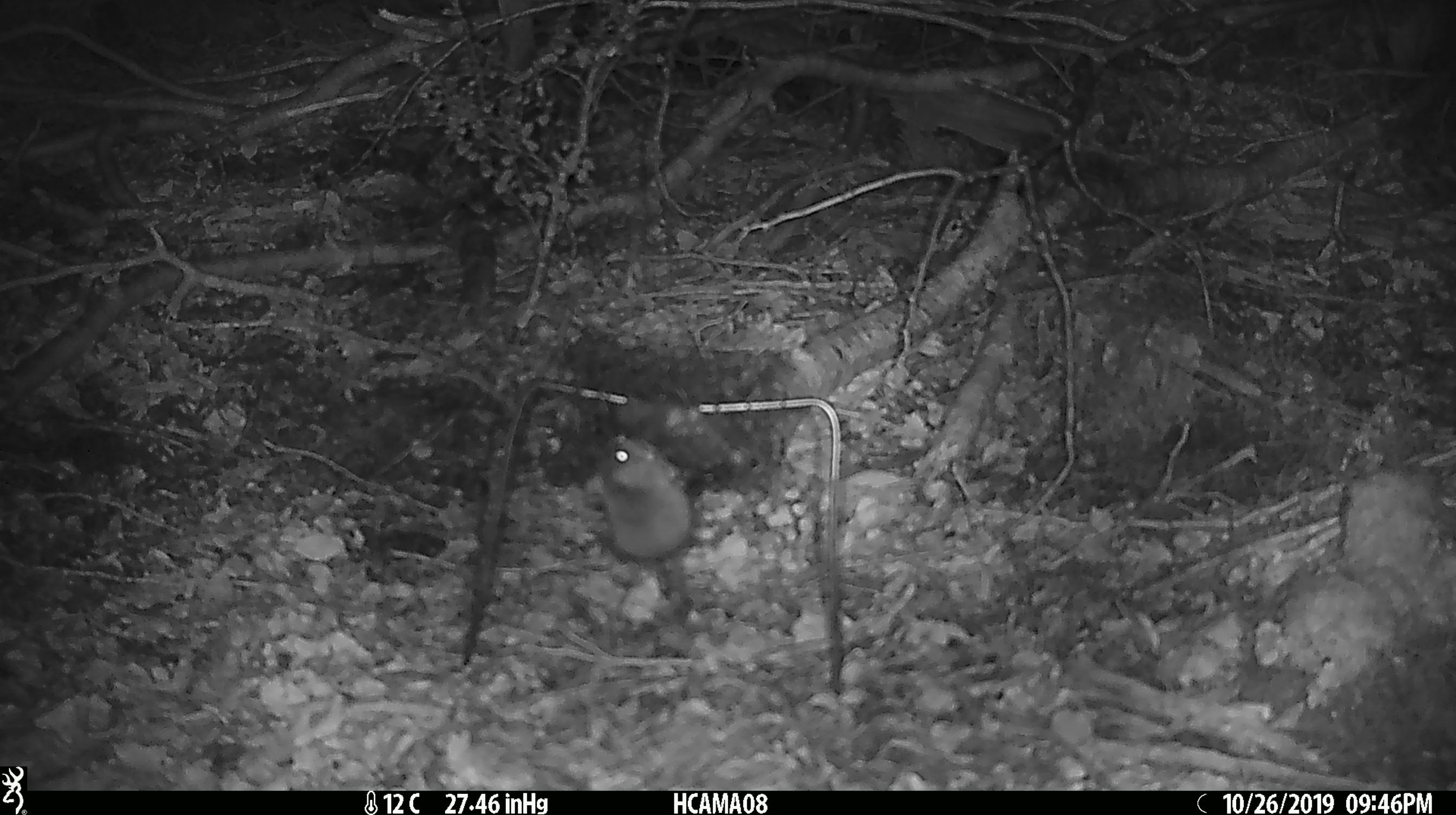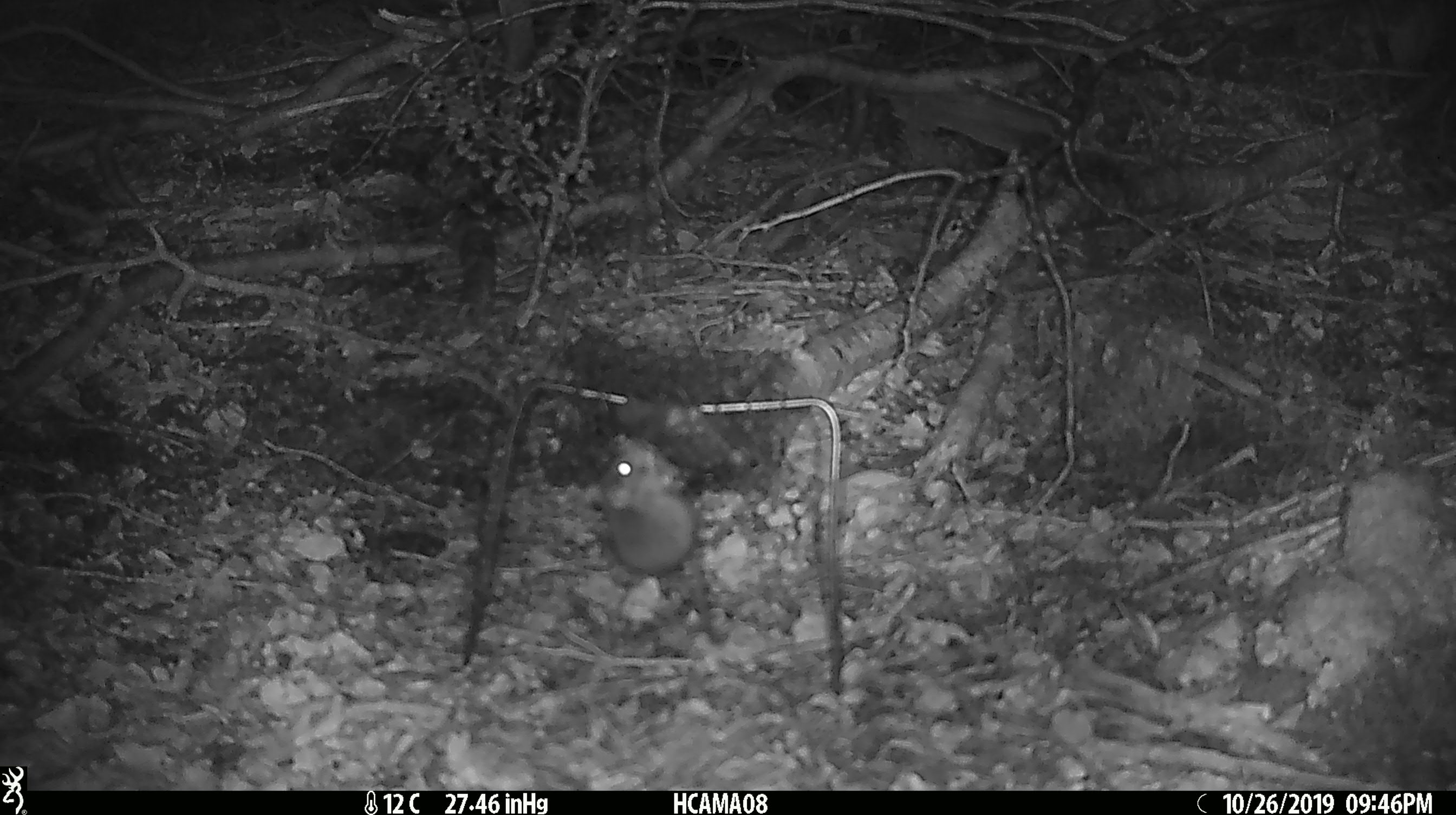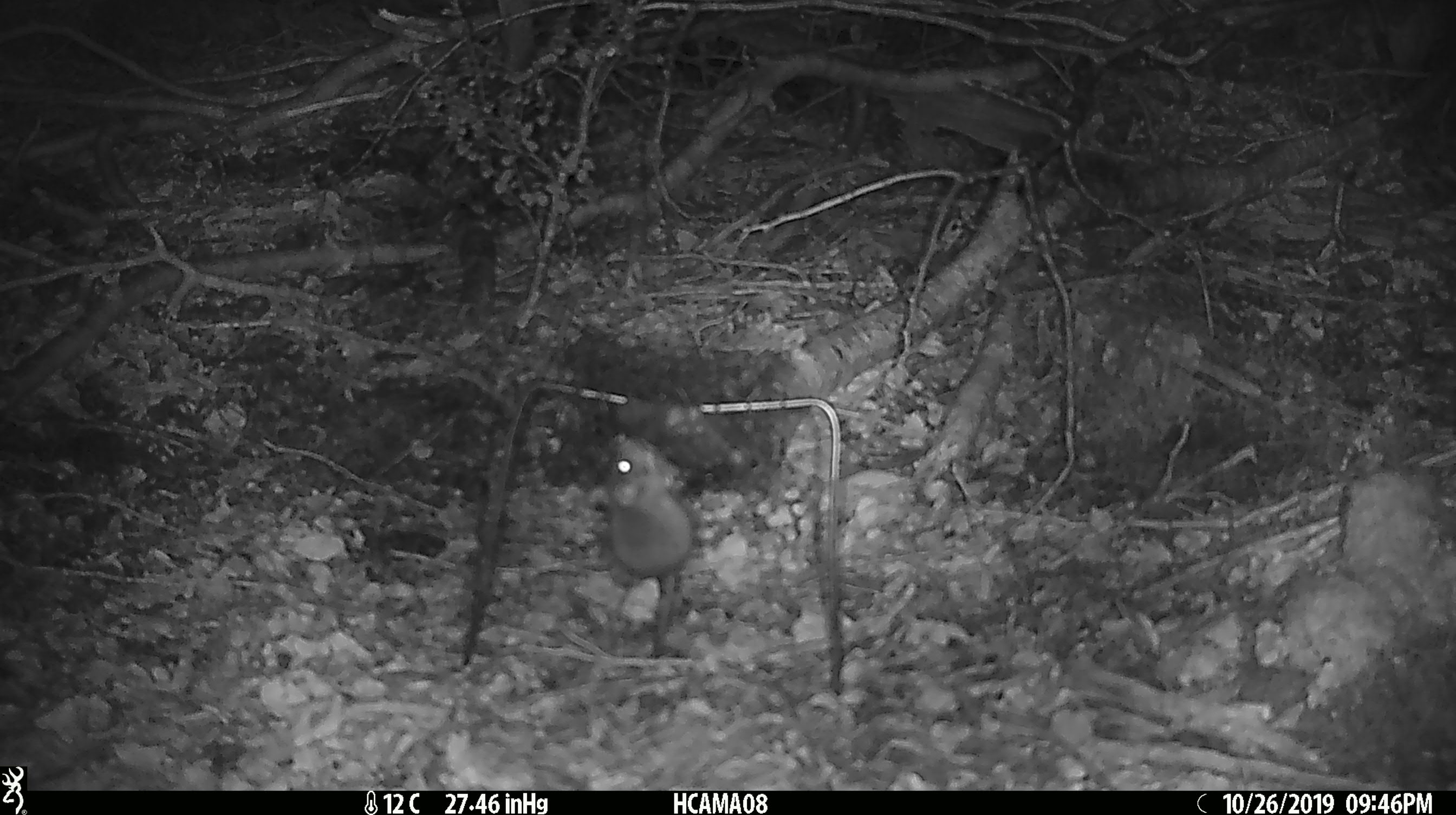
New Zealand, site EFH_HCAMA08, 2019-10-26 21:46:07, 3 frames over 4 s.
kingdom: Animalia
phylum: Chordata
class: Mammalia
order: Rodentia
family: Muridae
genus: Mus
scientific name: Mus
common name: mouse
Mouse (Mus).